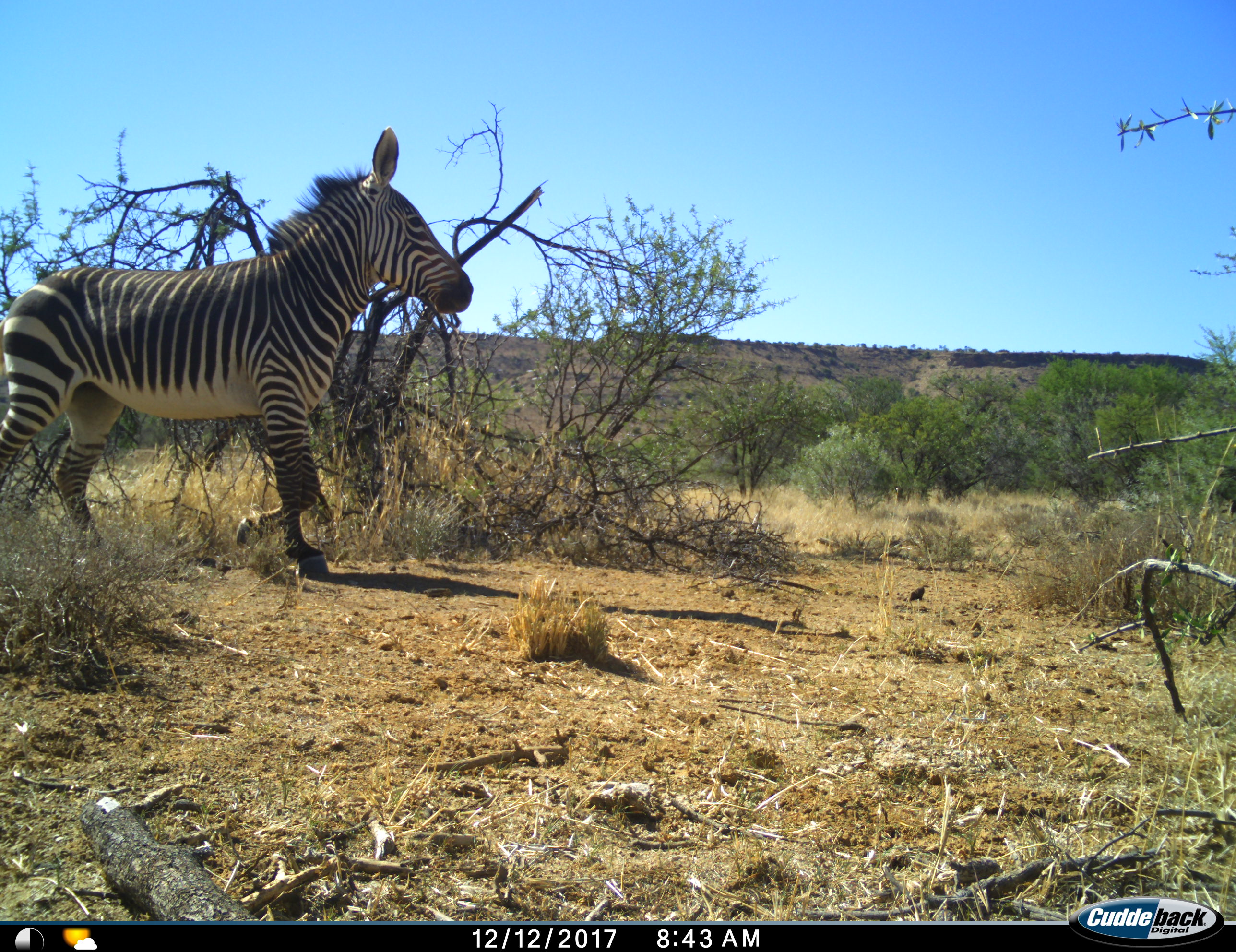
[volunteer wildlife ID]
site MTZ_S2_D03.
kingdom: Animalia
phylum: Chordata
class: Mammalia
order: Perissodactyla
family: Equidae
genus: Equus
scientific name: Equus zebra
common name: mountain zebra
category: zebramountain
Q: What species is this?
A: Zebramountain (mountain zebra) (Equus zebra).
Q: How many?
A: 1.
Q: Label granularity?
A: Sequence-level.